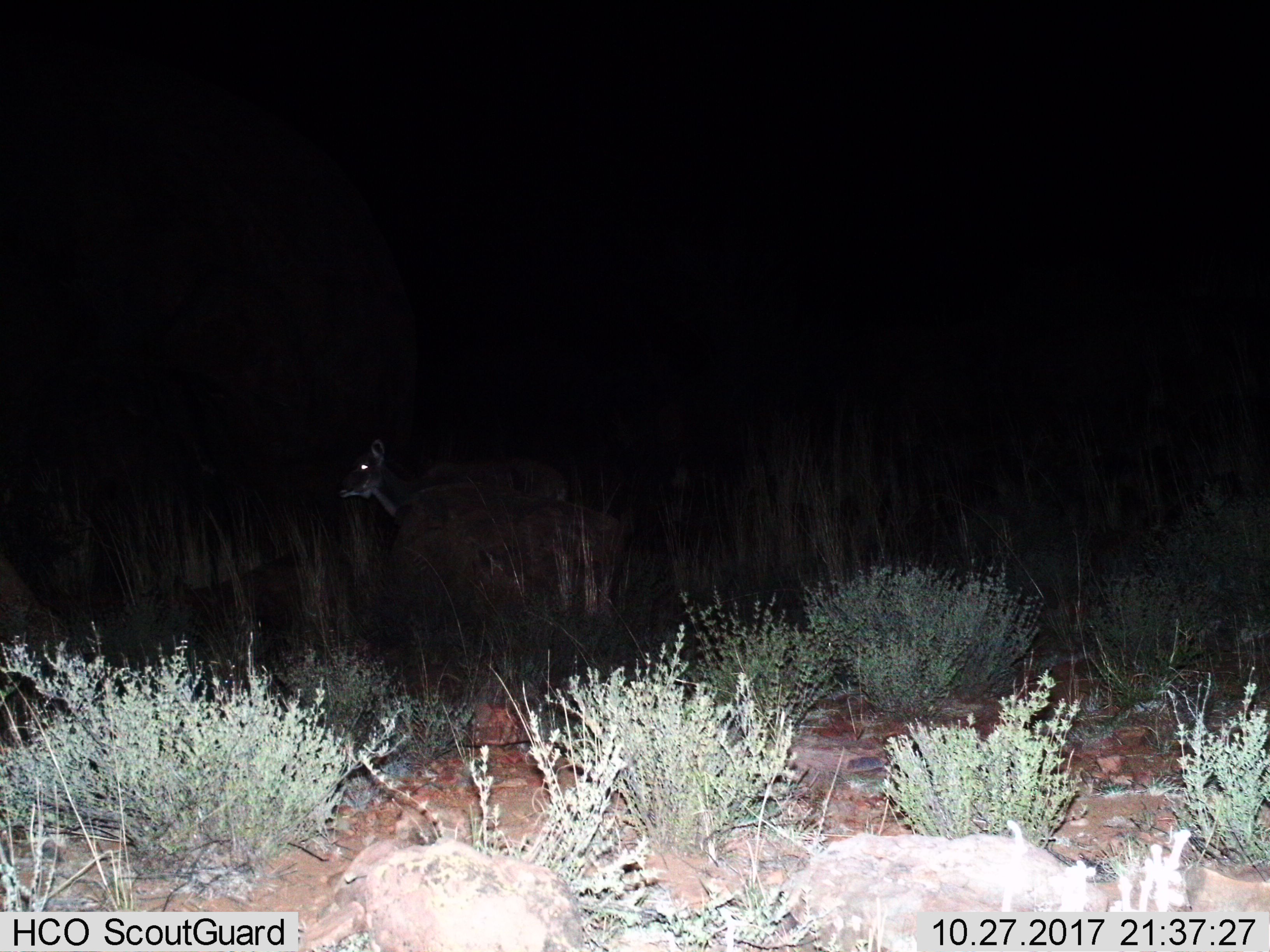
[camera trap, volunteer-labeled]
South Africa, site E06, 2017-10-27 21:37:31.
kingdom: Animalia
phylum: Chordata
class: Mammalia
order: Artiodactyla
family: Bovidae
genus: Tragelaphus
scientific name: Tragelaphus strepsiceros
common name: greater kudu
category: kudu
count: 1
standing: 57%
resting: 0%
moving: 43%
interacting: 0%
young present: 0%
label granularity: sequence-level